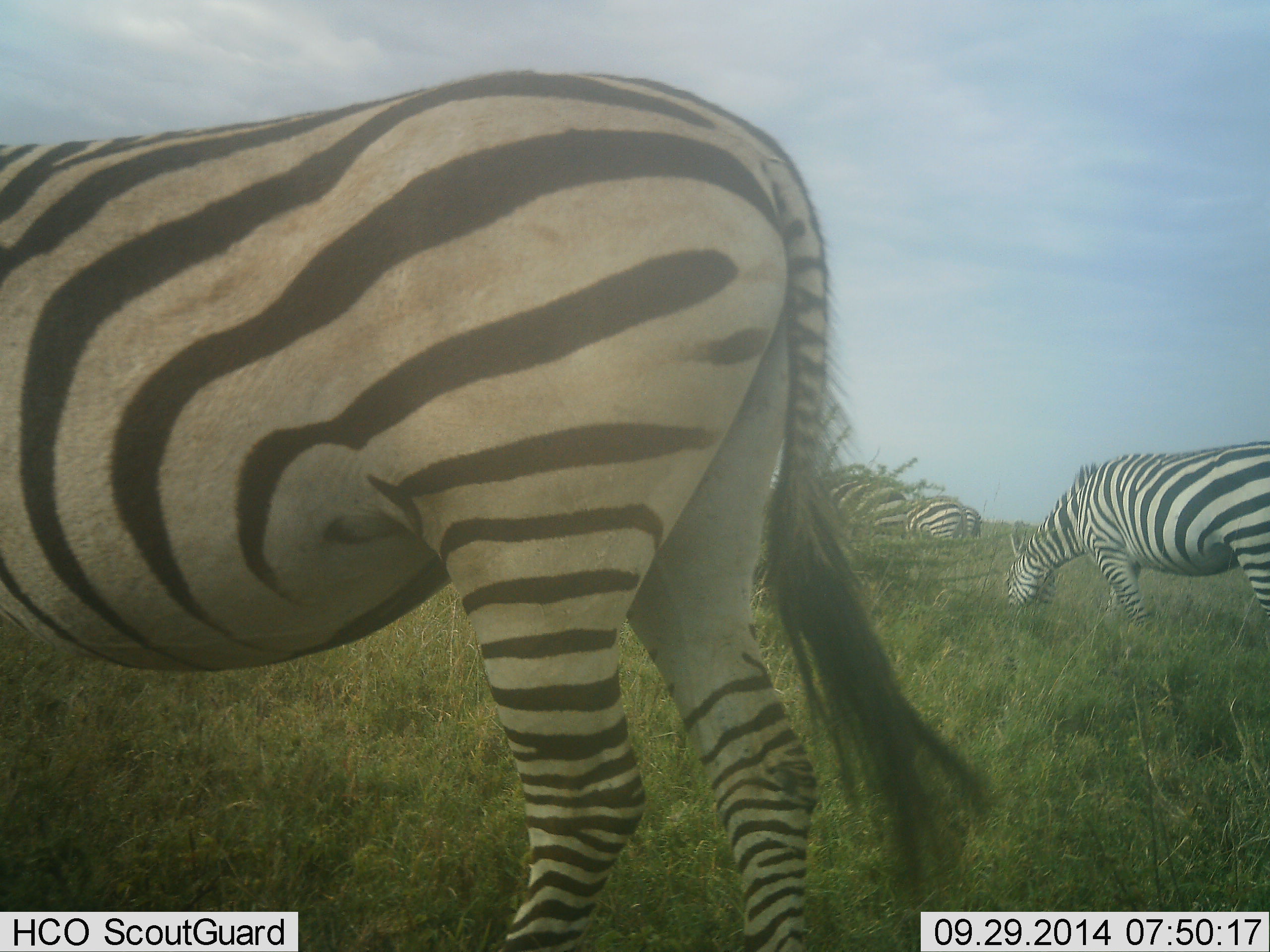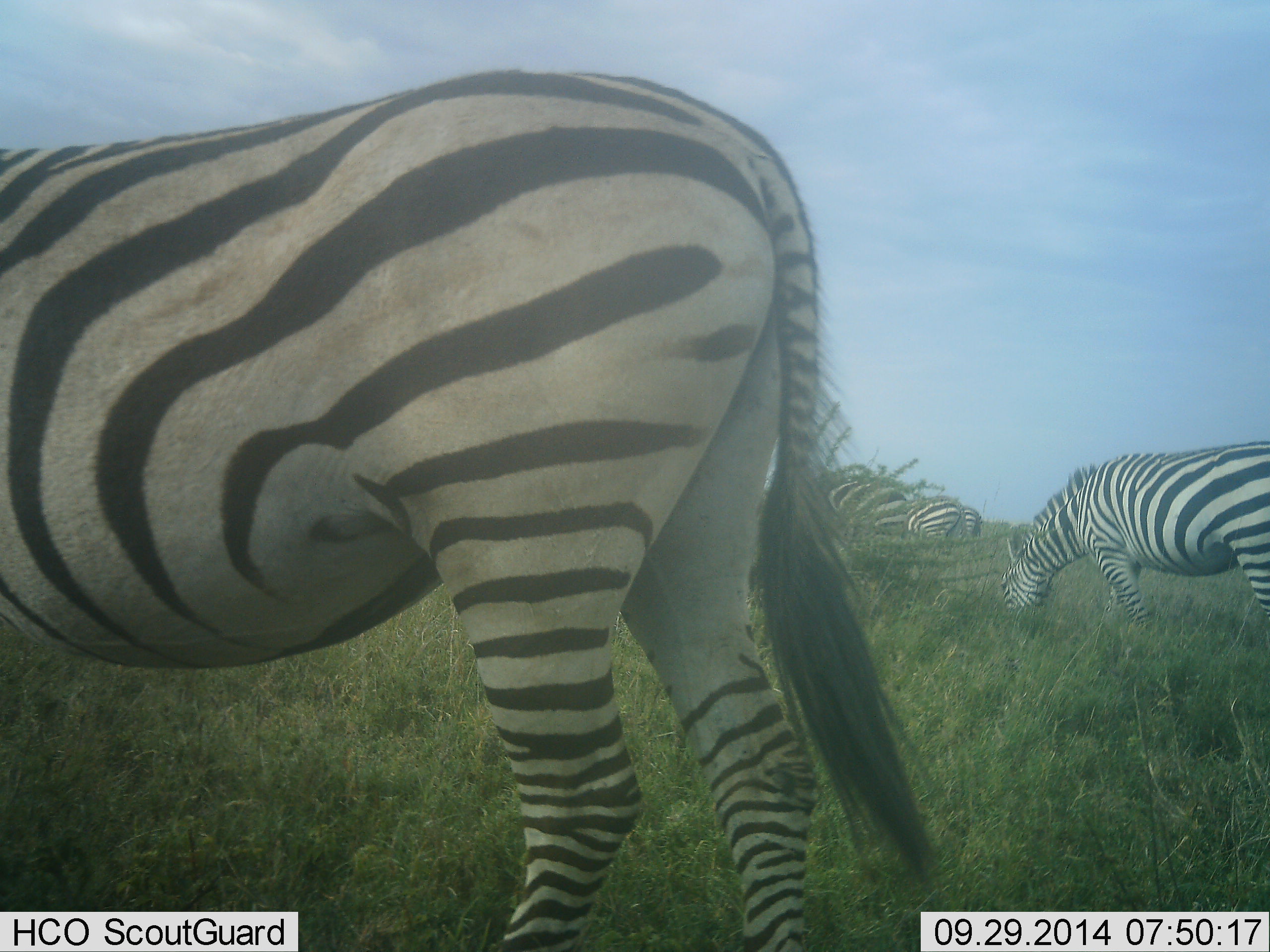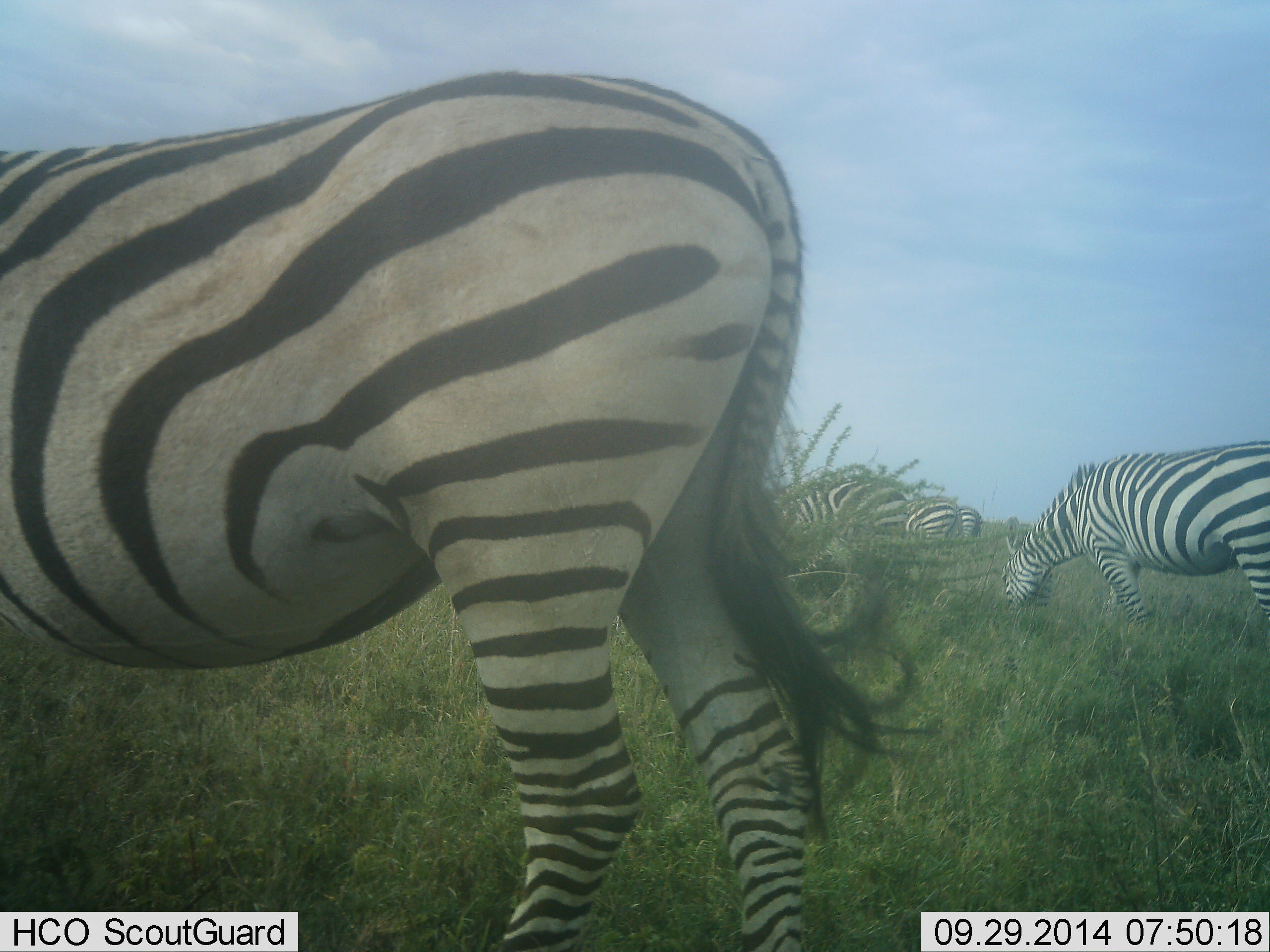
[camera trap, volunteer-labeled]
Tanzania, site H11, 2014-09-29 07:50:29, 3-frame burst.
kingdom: Animalia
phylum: Chordata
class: Mammalia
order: Perissodactyla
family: Equidae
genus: Equus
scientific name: Equus quagga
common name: plains zebra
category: zebra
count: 5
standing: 10%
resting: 10%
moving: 20%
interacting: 0%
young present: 0%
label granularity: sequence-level